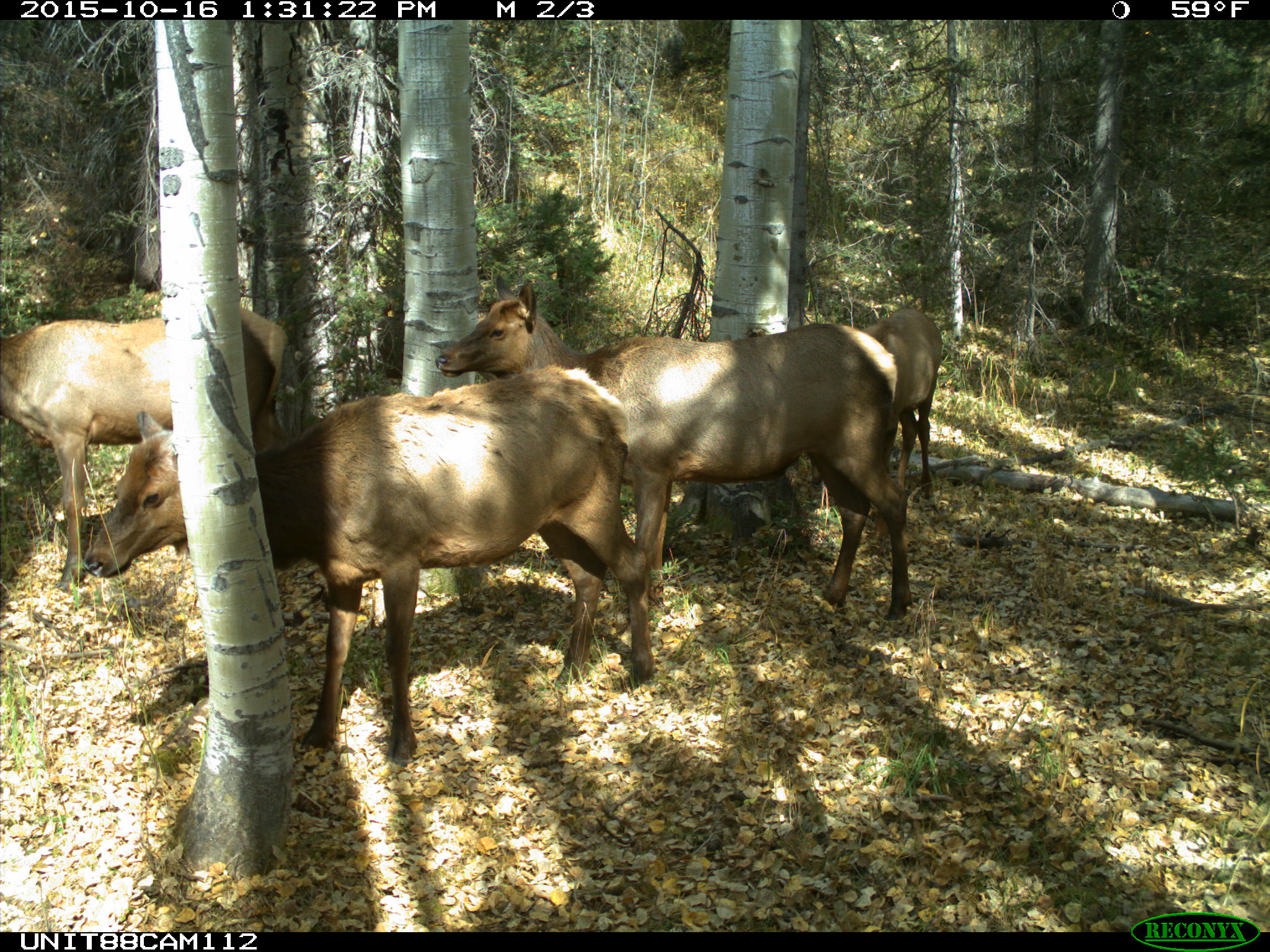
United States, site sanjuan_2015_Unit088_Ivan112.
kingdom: Animalia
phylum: Chordata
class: Mammalia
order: Artiodactyla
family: Cervidae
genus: Cervus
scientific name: Cervus elaphus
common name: red deer